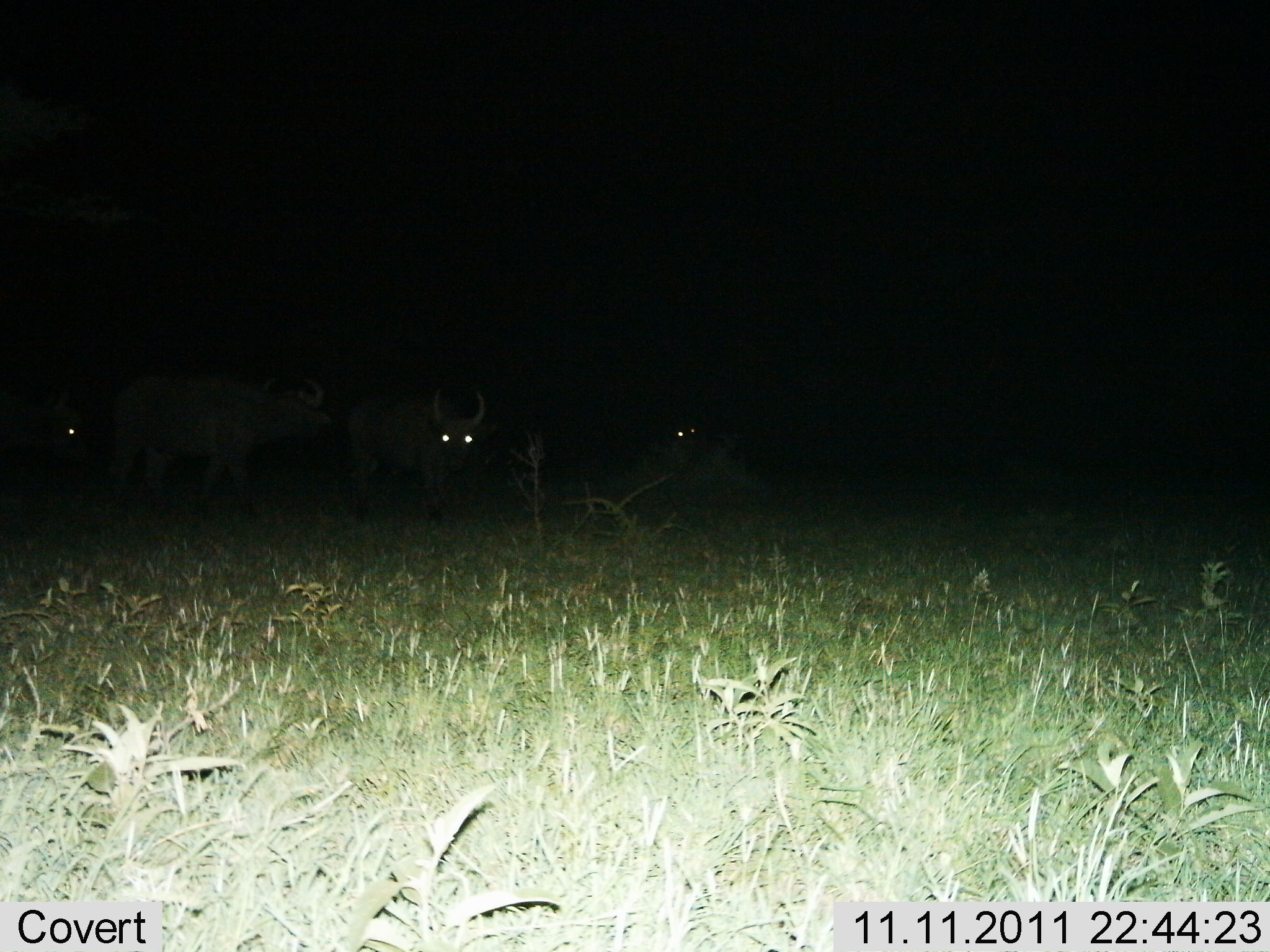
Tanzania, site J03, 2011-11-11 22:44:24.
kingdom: Animalia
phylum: Chordata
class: Mammalia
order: Artiodactyla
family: Bovidae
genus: Syncerus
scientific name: Syncerus caffer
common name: cape buffalo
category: buffalo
Buffalo (cape buffalo) (Syncerus caffer), count 4. Behavior (volunteer vote fractions): standing 80%, resting 20%, moving 20%, interacting 0%. Young present (vote fraction): 0%. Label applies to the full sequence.